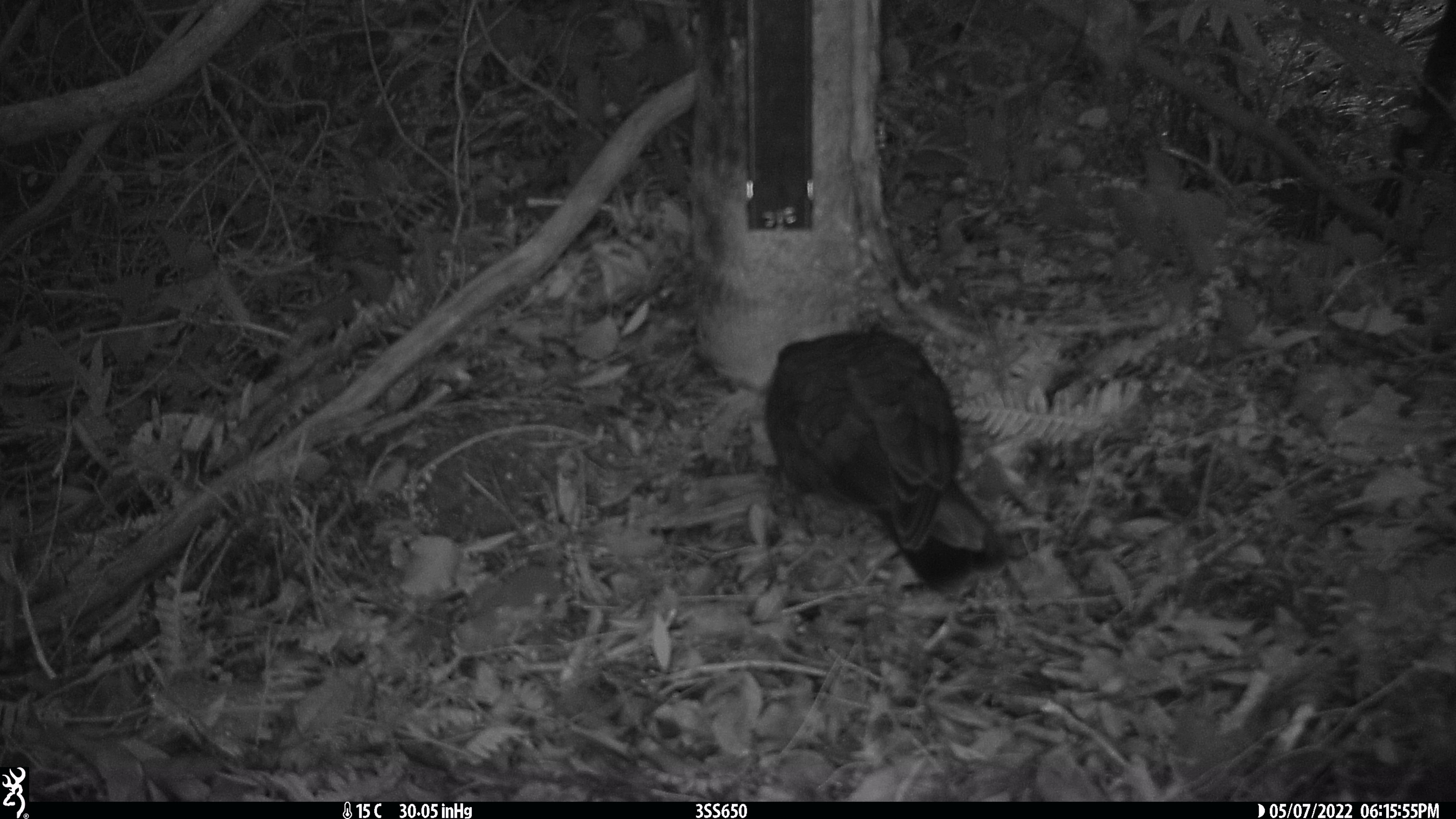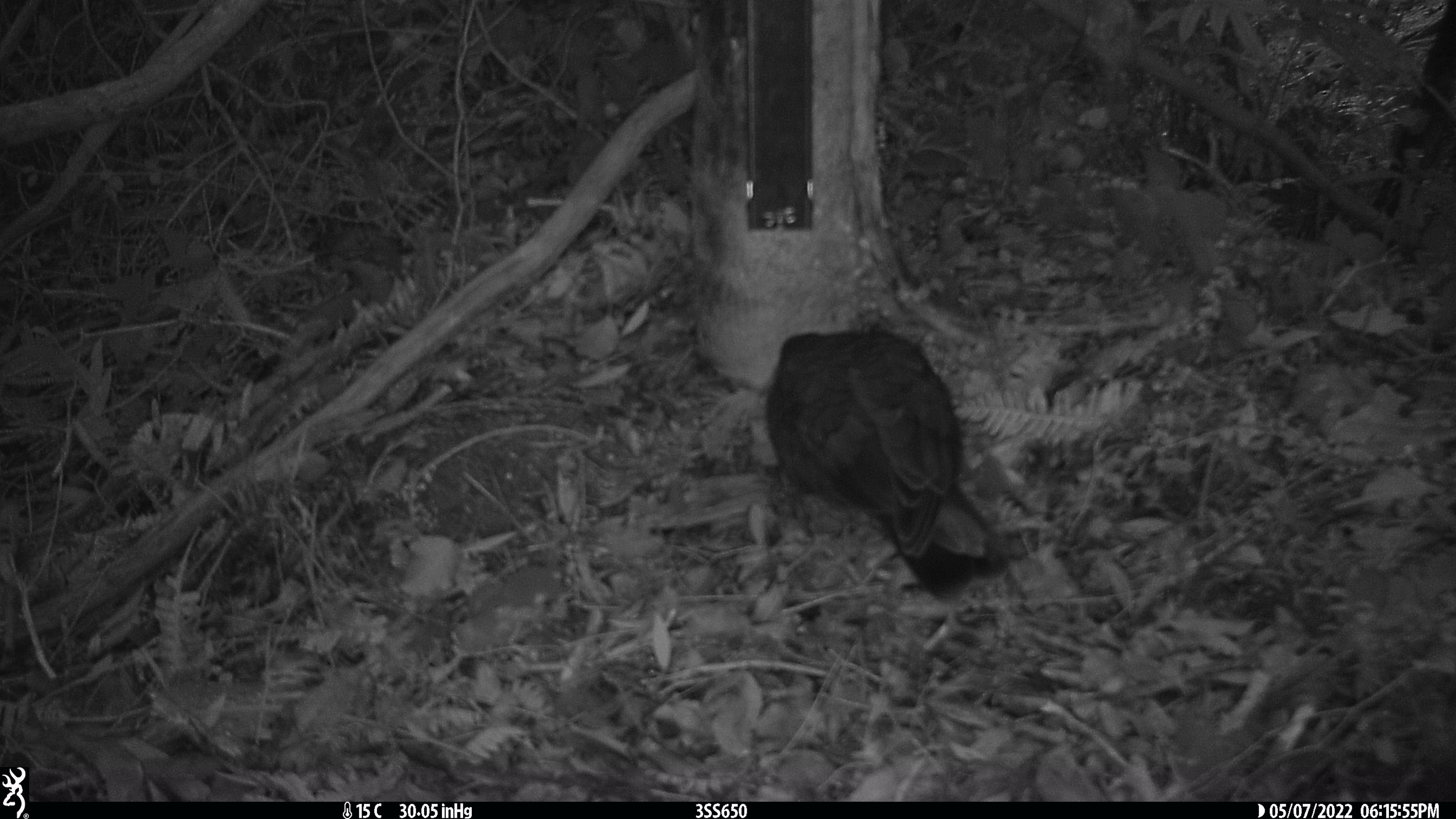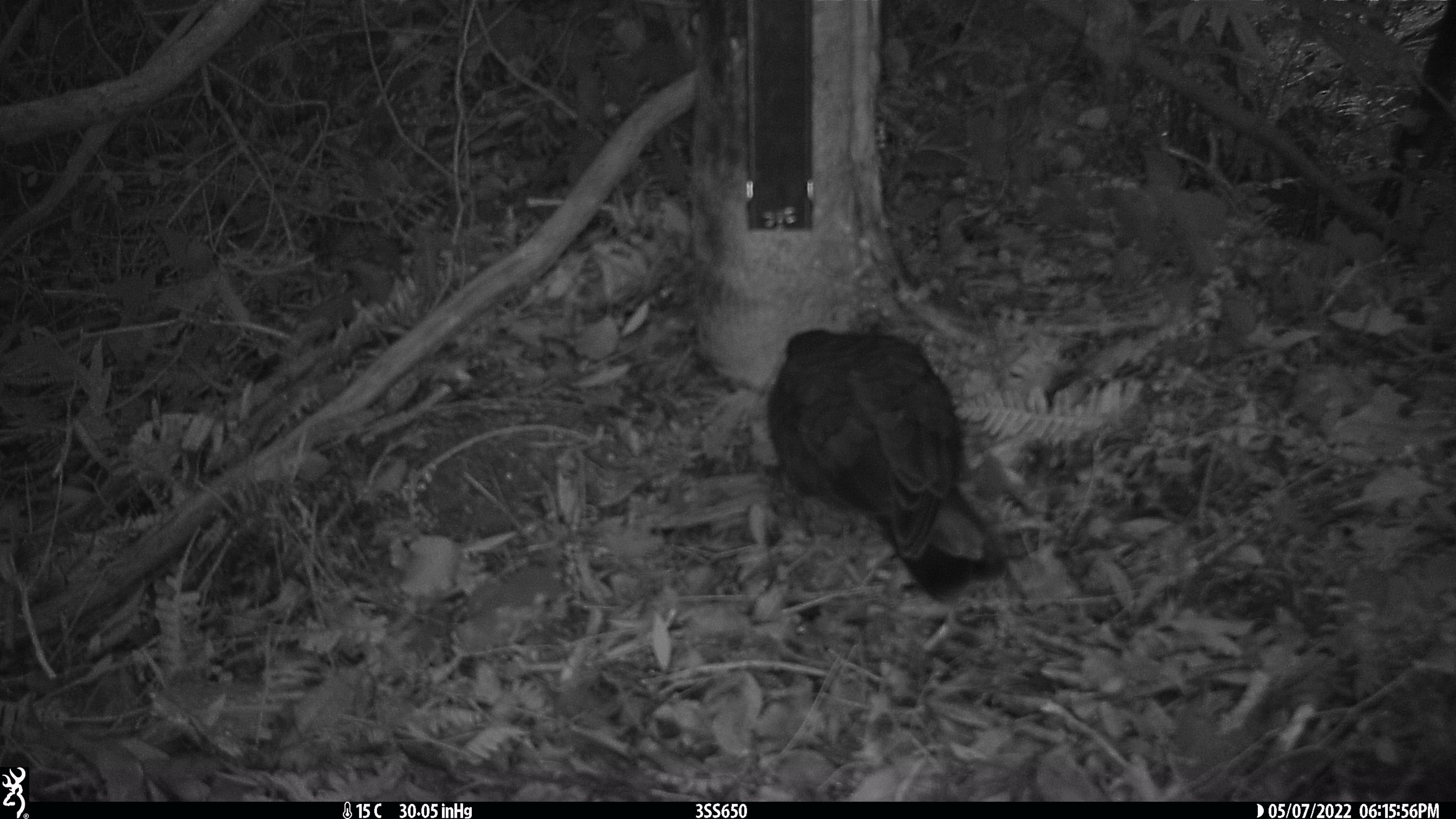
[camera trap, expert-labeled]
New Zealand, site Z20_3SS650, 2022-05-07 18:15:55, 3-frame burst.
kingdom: Animalia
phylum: Chordata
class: Aves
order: Psittaciformes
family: Strigopidae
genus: Nestor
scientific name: Nestor notabilis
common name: kea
Kea (Nestor notabilis).